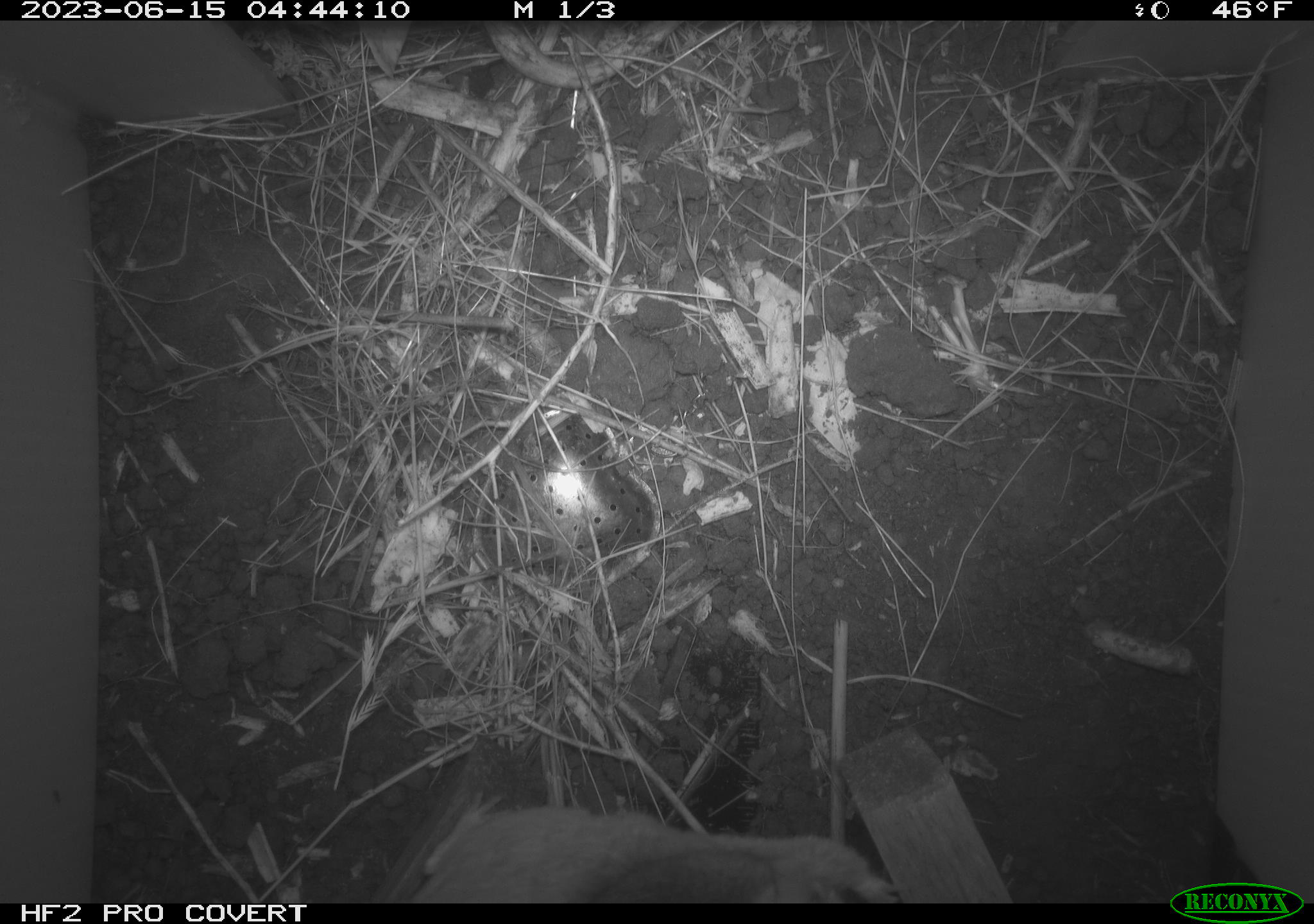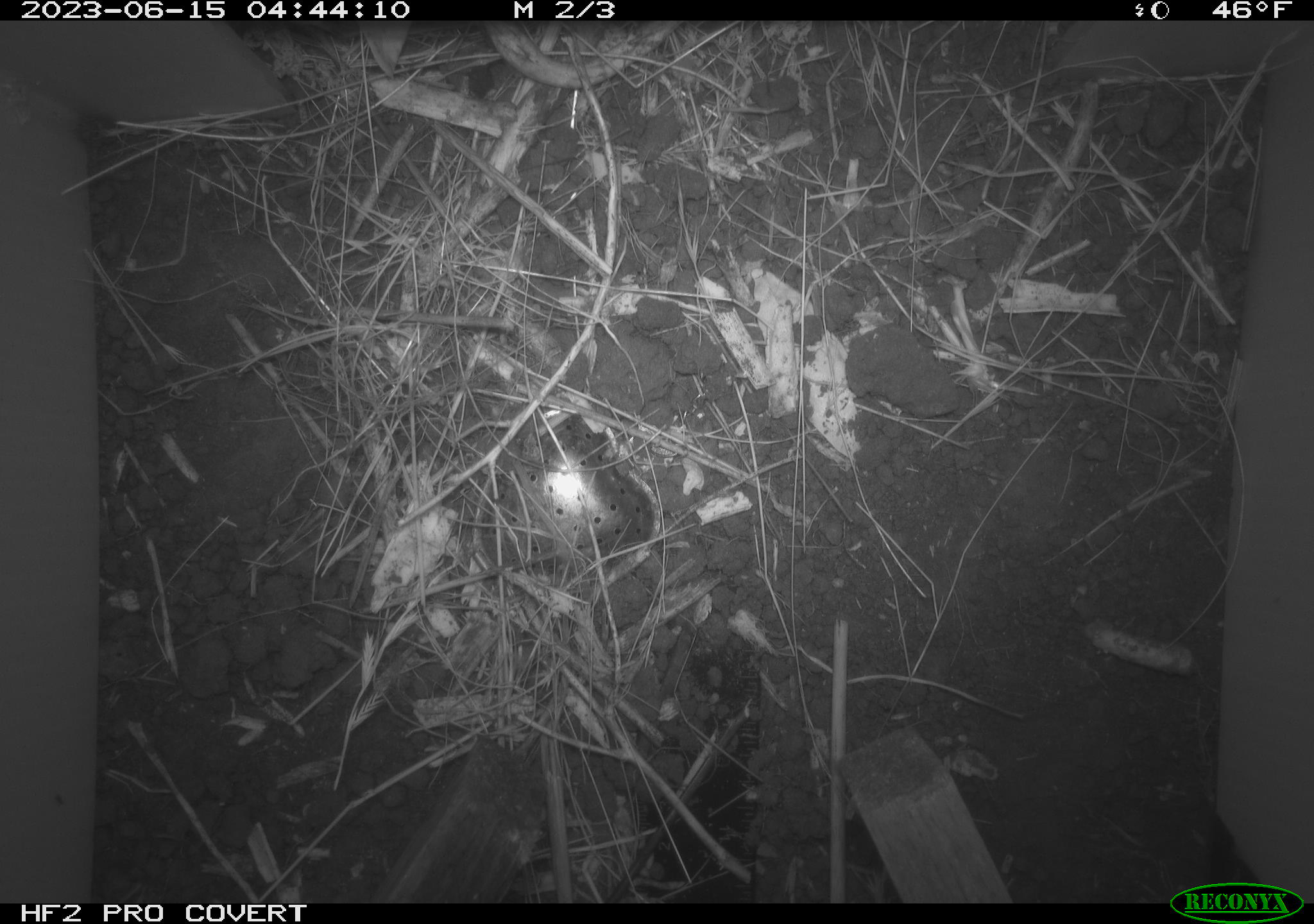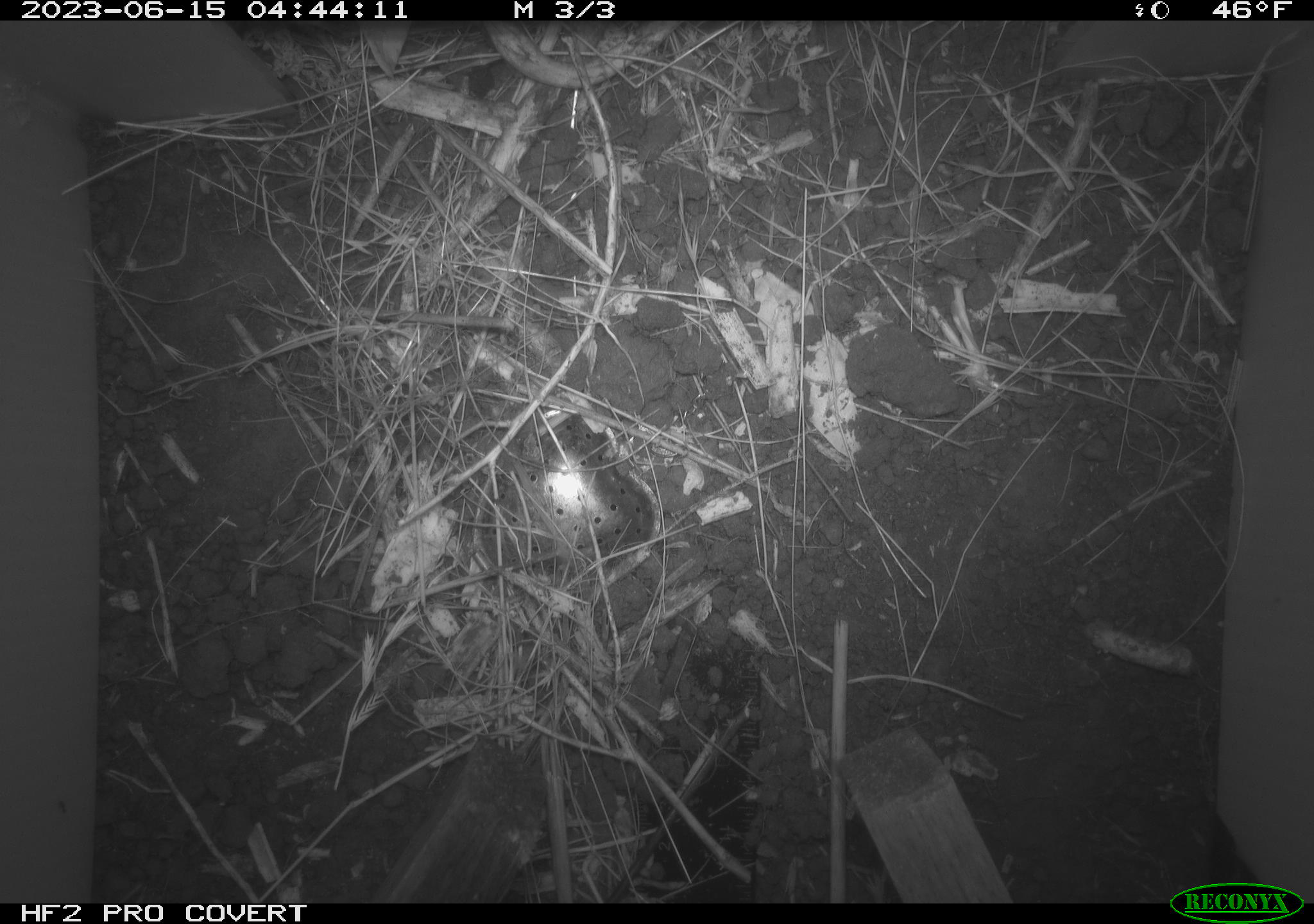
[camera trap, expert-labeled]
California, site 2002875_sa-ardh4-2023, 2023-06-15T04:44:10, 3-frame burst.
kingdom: Animalia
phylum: Chordata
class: Mammalia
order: Rodentia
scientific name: Rodentia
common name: mouse species